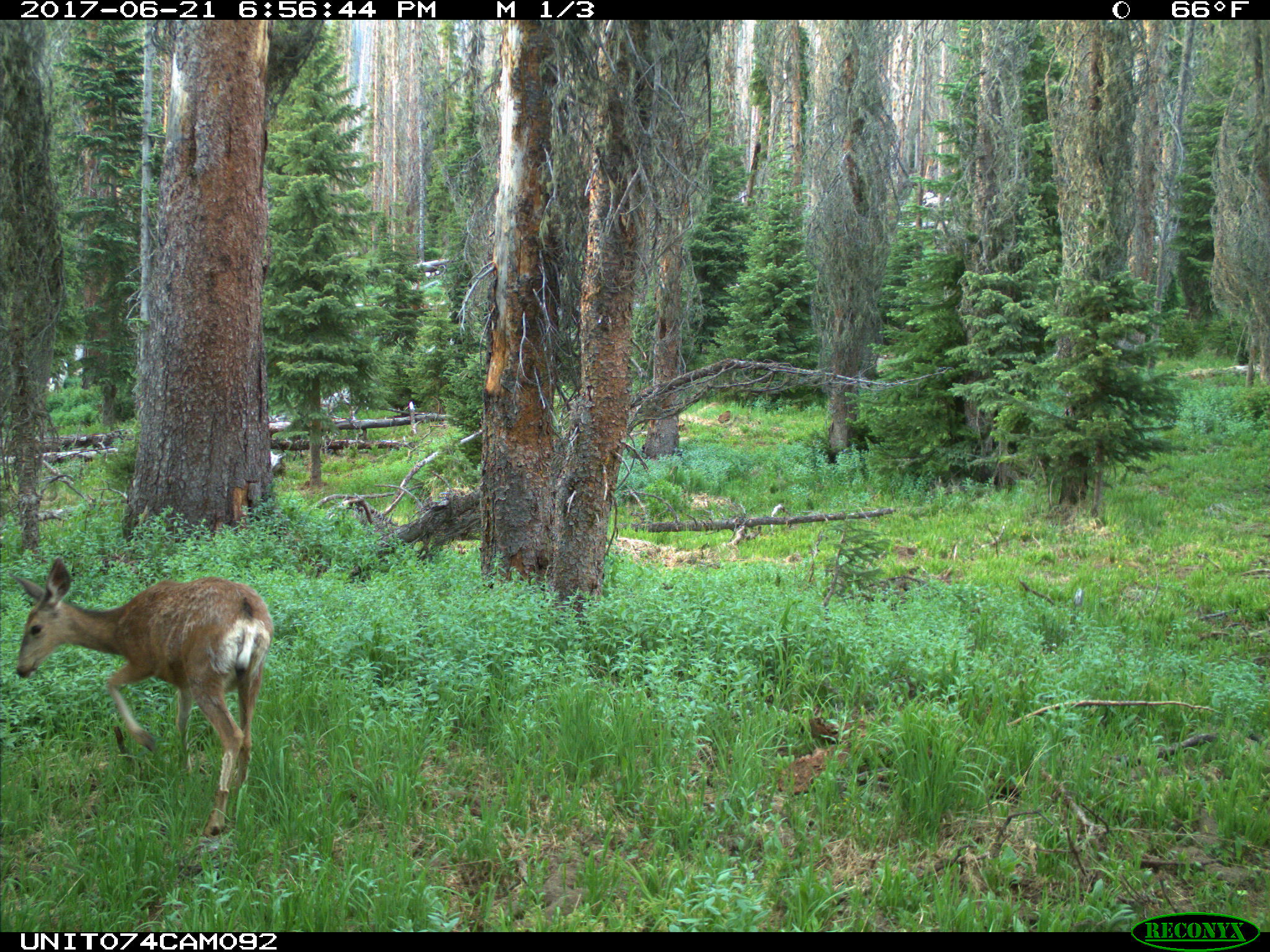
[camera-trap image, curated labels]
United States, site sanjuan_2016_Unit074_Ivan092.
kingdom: Animalia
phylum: Chordata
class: Mammalia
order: Artiodactyla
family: Cervidae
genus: Odocoileus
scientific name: Odocoileus hemionus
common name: mule deer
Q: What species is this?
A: Odocoileus hemionus (mule deer).